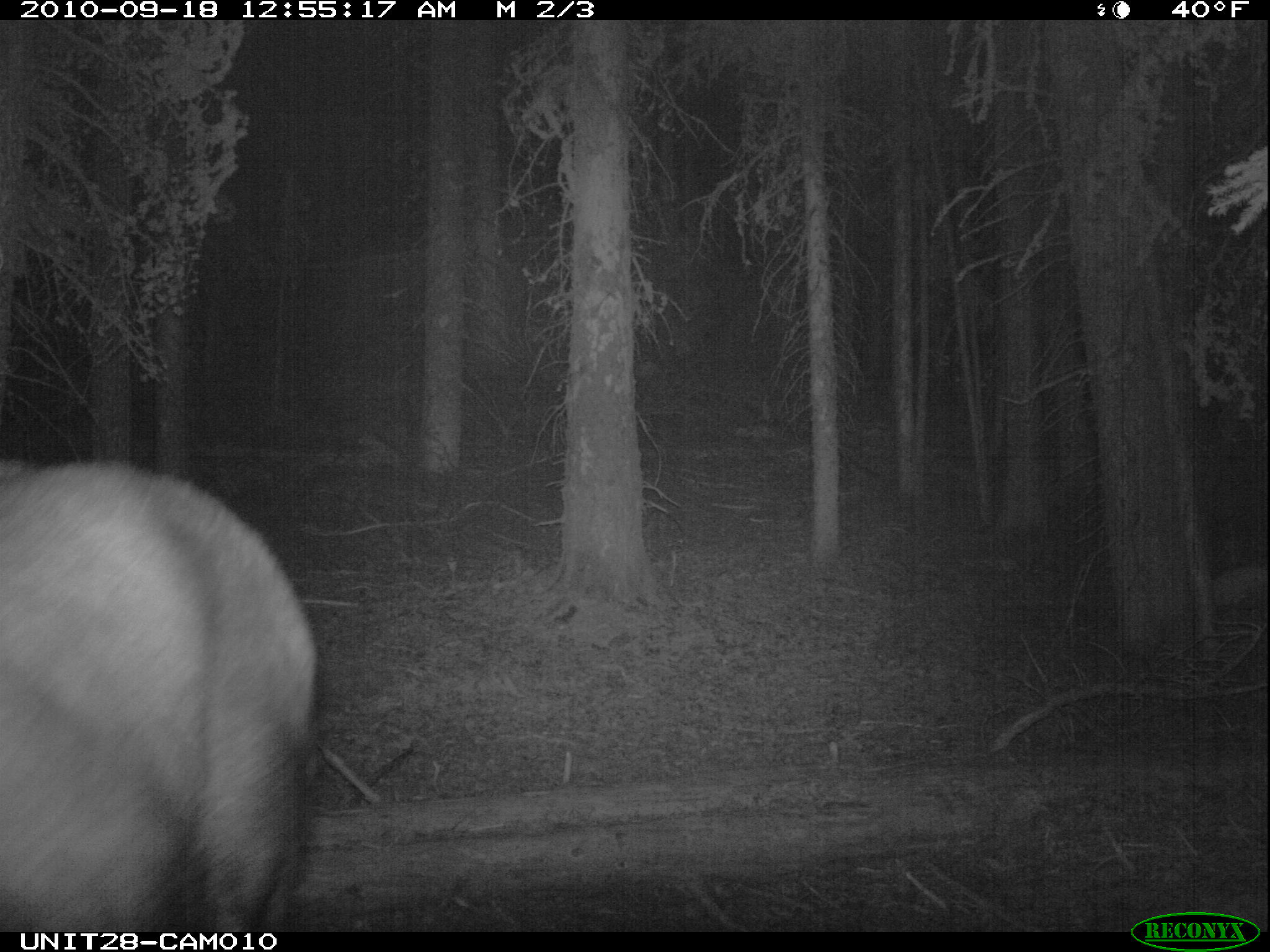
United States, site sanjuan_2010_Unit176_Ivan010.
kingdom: Animalia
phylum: Chordata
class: Mammalia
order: Artiodactyla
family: Cervidae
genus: Alces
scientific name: Alces alces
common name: moose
Alces alces (moose).